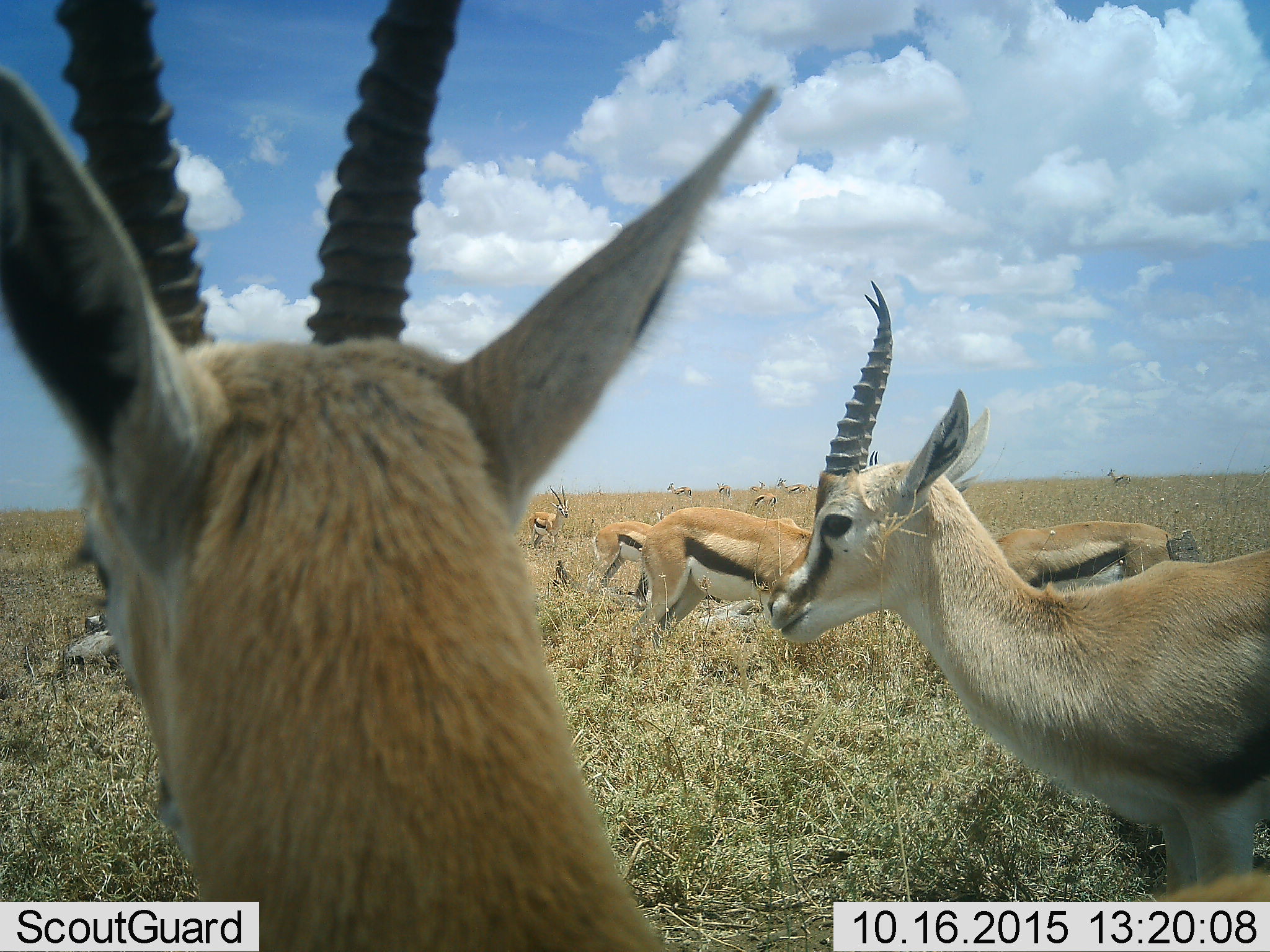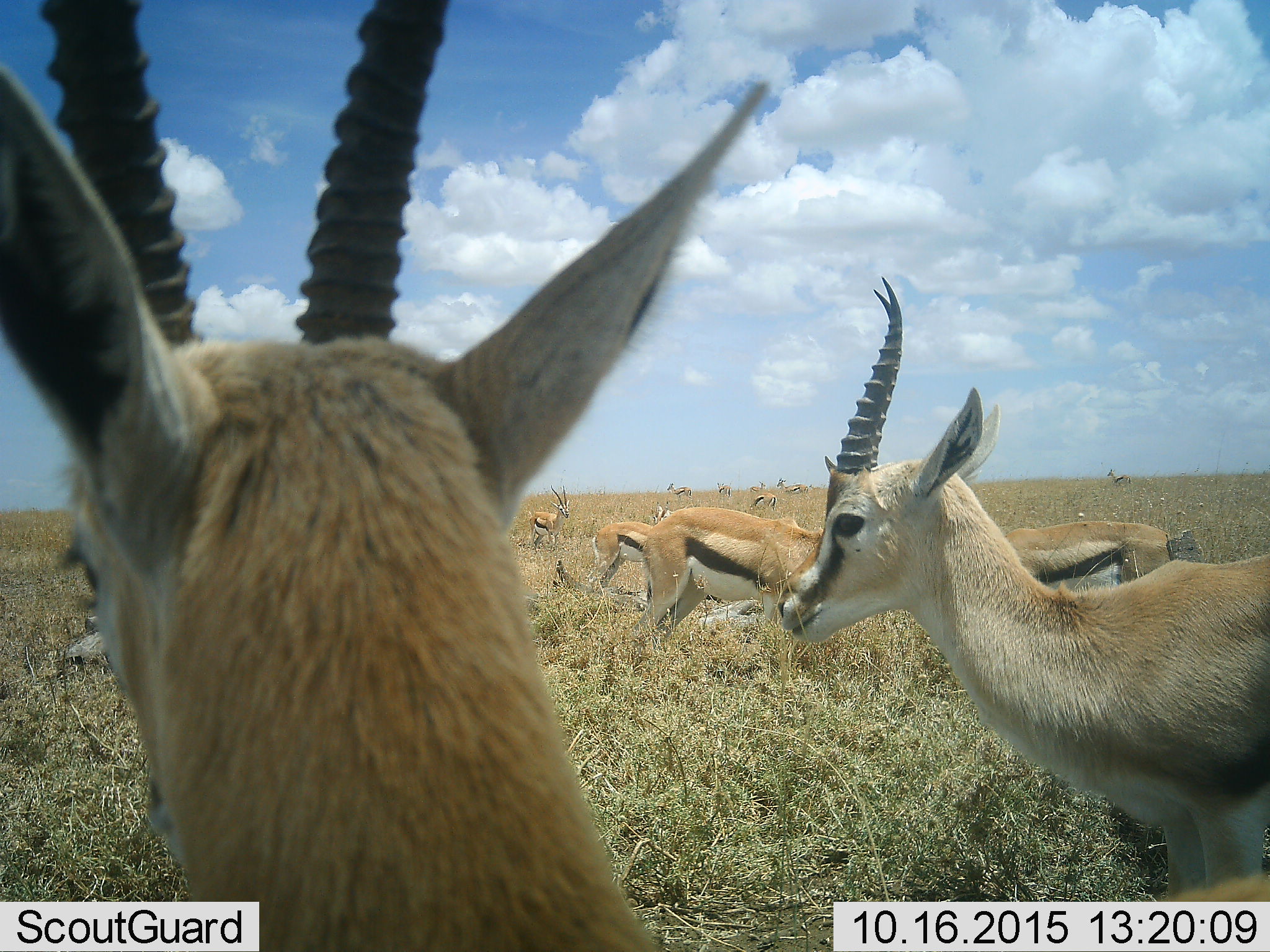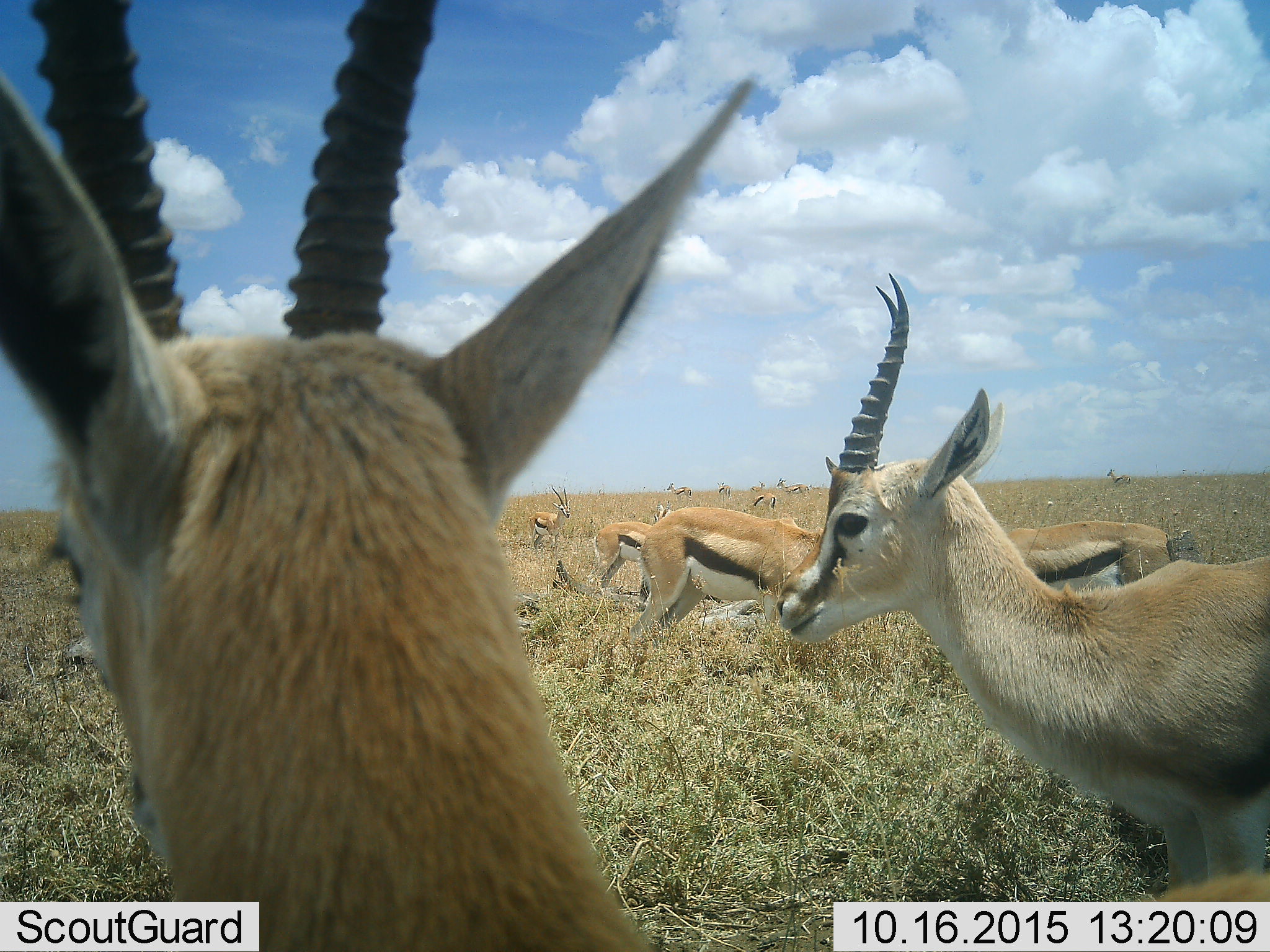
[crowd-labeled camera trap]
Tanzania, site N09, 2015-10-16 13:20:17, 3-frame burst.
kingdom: Animalia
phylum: Chordata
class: Mammalia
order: Artiodactyla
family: Bovidae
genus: Eudorcas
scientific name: Eudorcas thomsonii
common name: thomson's gazelle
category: gazellethomsons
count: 11-50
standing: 89%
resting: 11%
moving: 22%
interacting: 11%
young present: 0%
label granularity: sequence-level